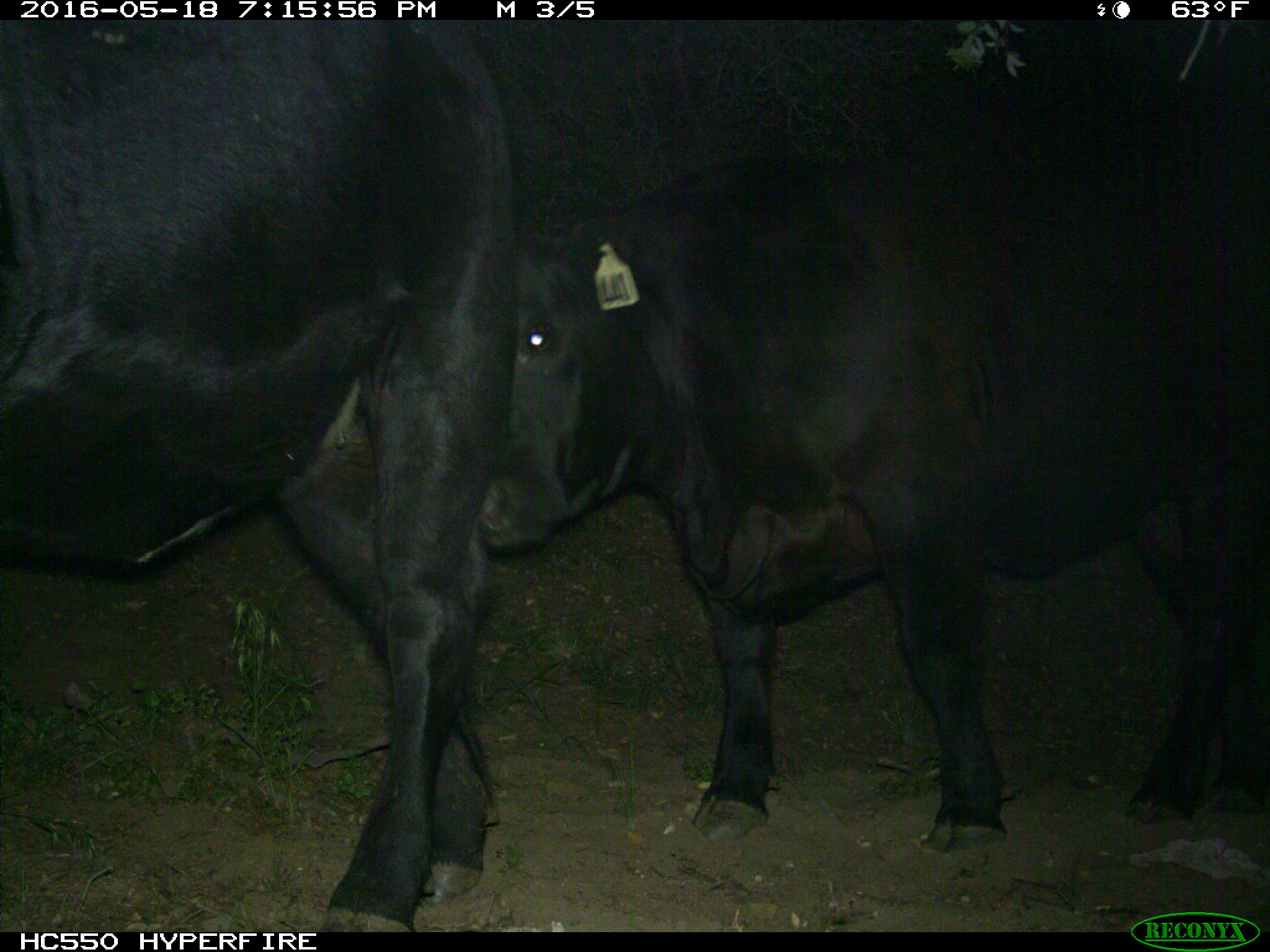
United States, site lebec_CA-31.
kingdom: Animalia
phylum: Chordata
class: Mammalia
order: Artiodactyla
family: Bovidae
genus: Bos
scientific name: Bos taurus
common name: domestic cow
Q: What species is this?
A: Bos taurus (domestic cow).